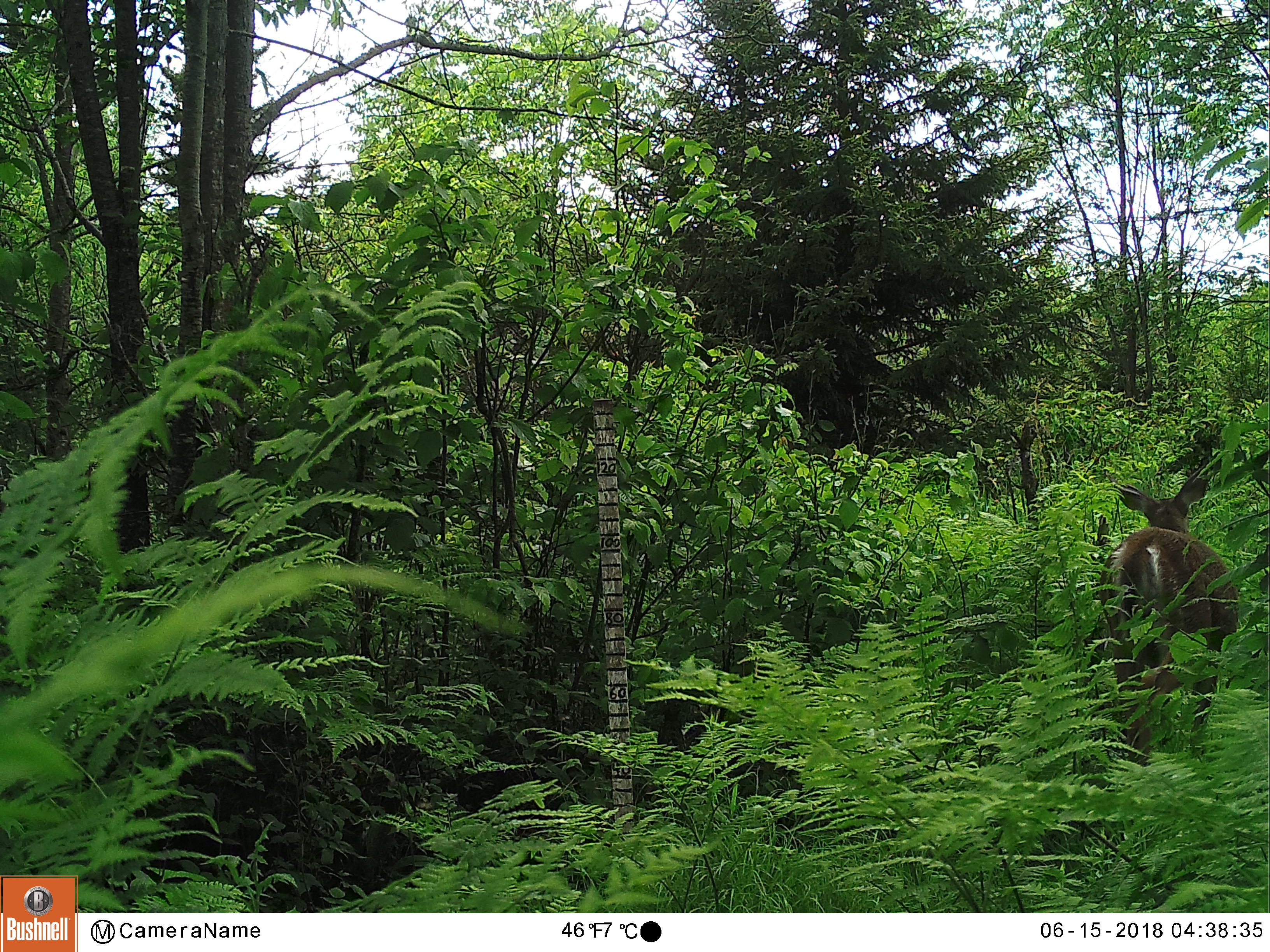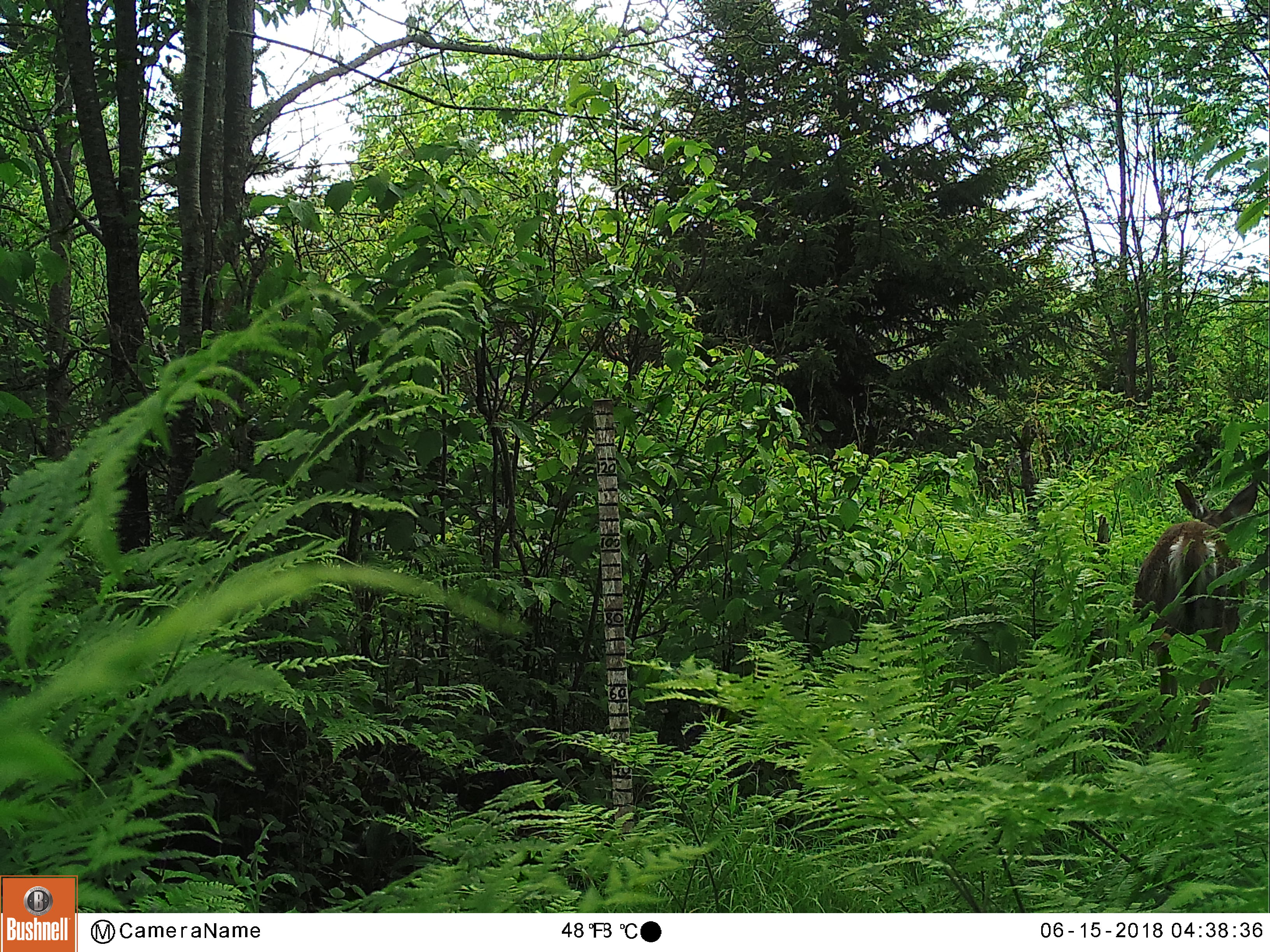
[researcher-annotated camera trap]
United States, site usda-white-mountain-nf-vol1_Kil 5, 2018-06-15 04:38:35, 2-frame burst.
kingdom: Animalia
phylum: Chordata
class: Mammalia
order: Artiodactyla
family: Cervidae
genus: Odocoileus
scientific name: Odocoileus virginianus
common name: white-tailed deer